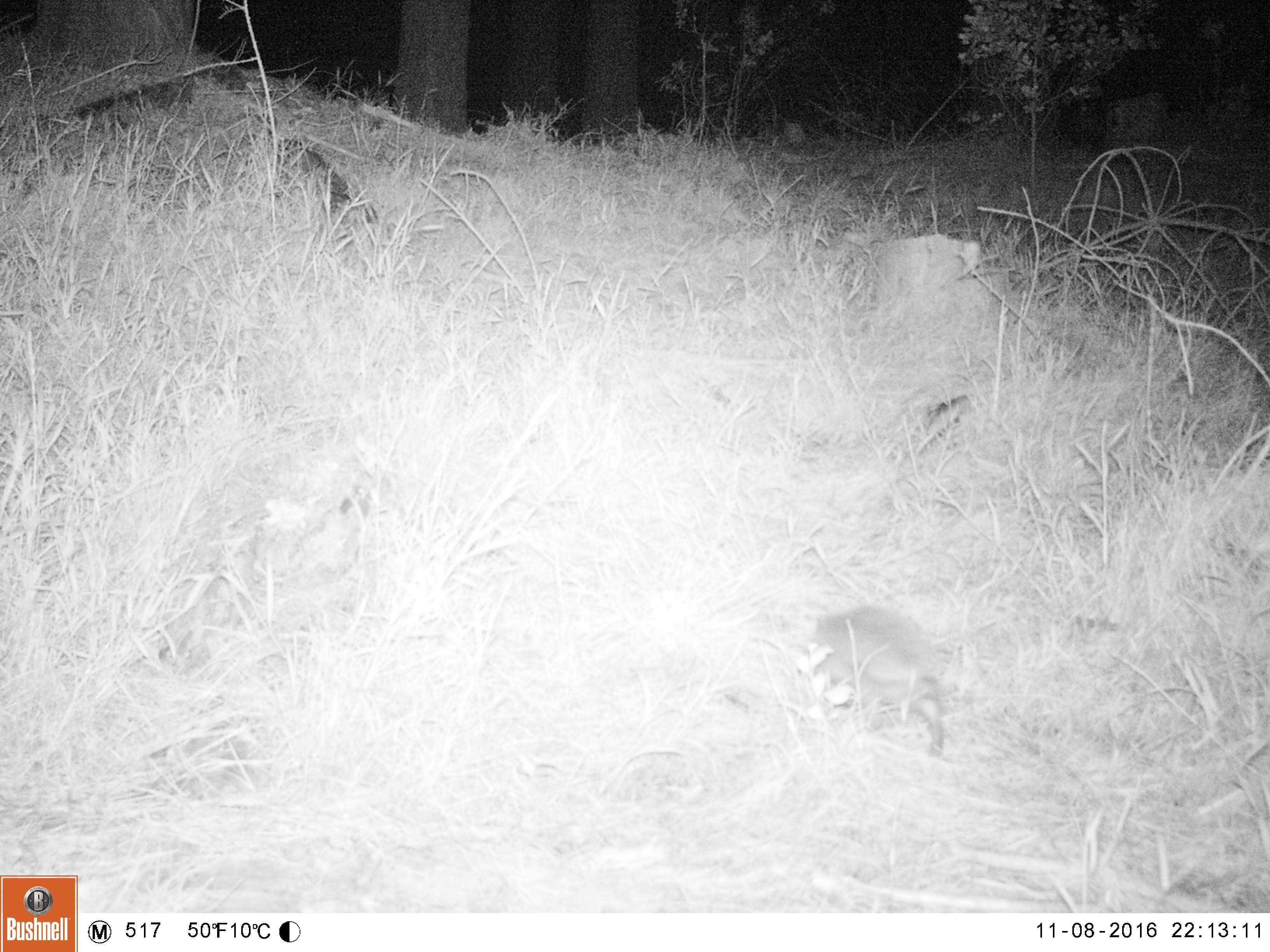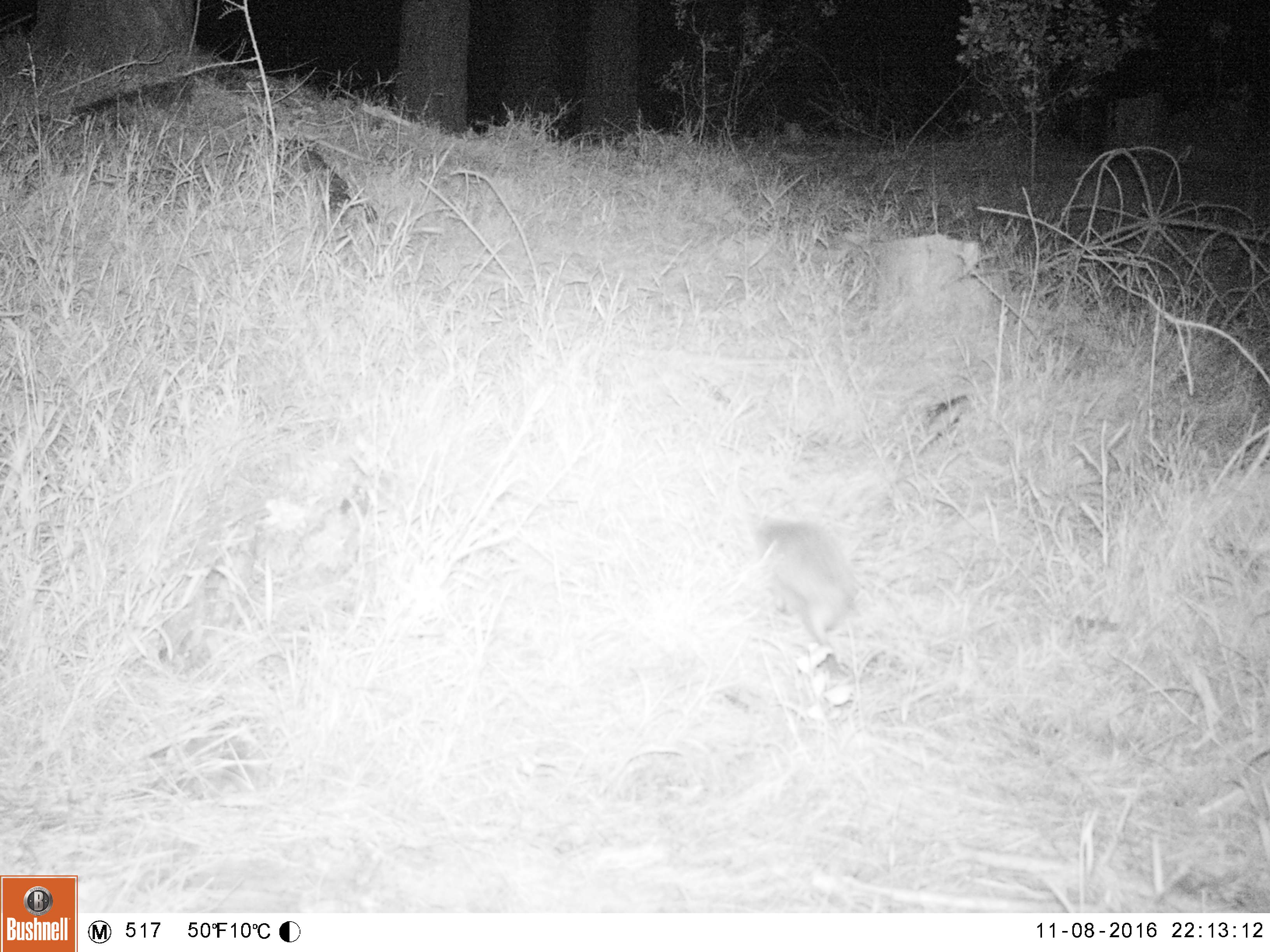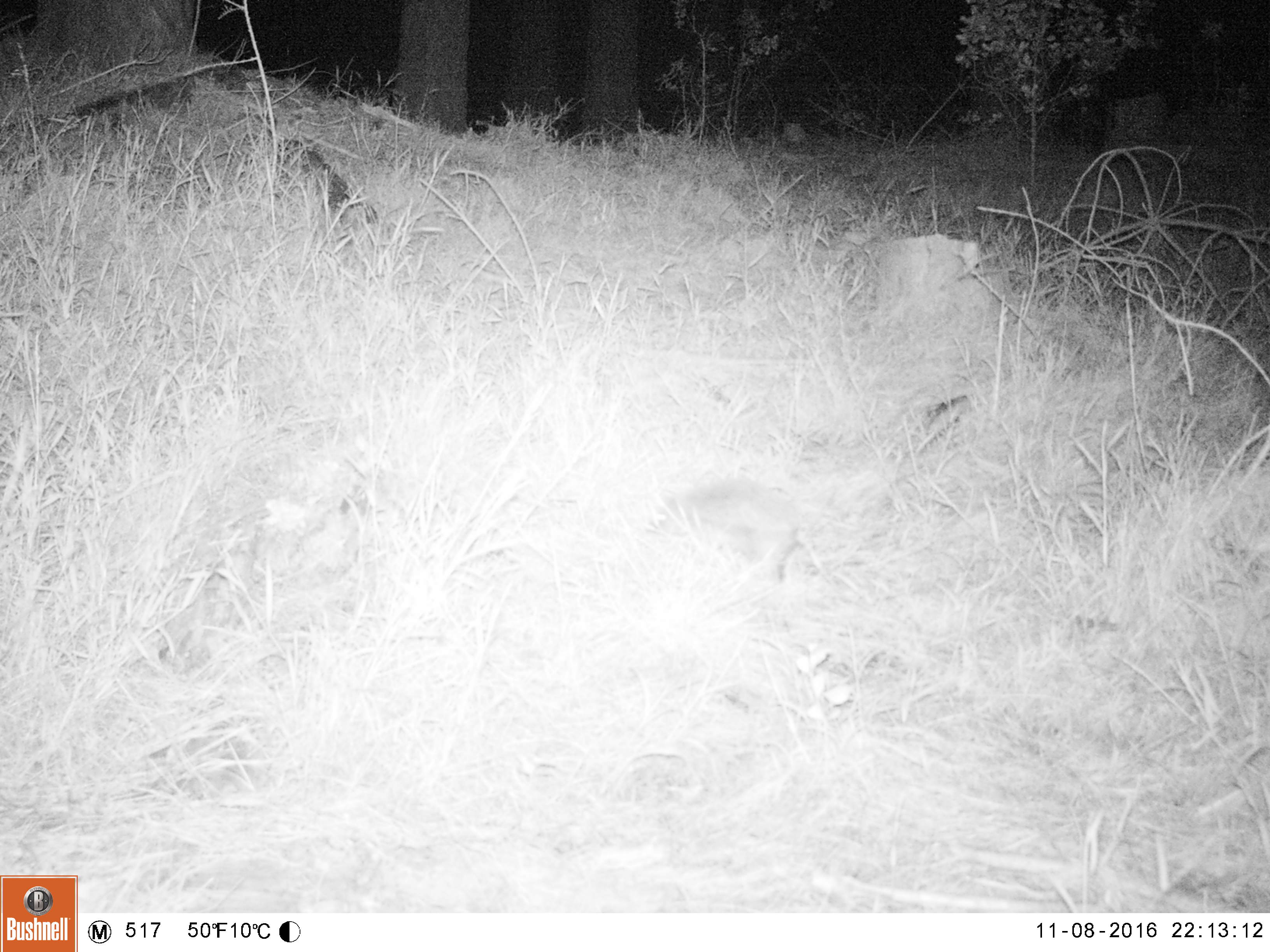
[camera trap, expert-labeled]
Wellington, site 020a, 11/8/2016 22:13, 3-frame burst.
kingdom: Animalia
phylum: Chordata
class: Mammalia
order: Eulipotyphla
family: Erinaceidae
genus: Erinaceus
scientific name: Erinaceus europaeus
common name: hedgehog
Hedgehog (Erinaceus europaeus).